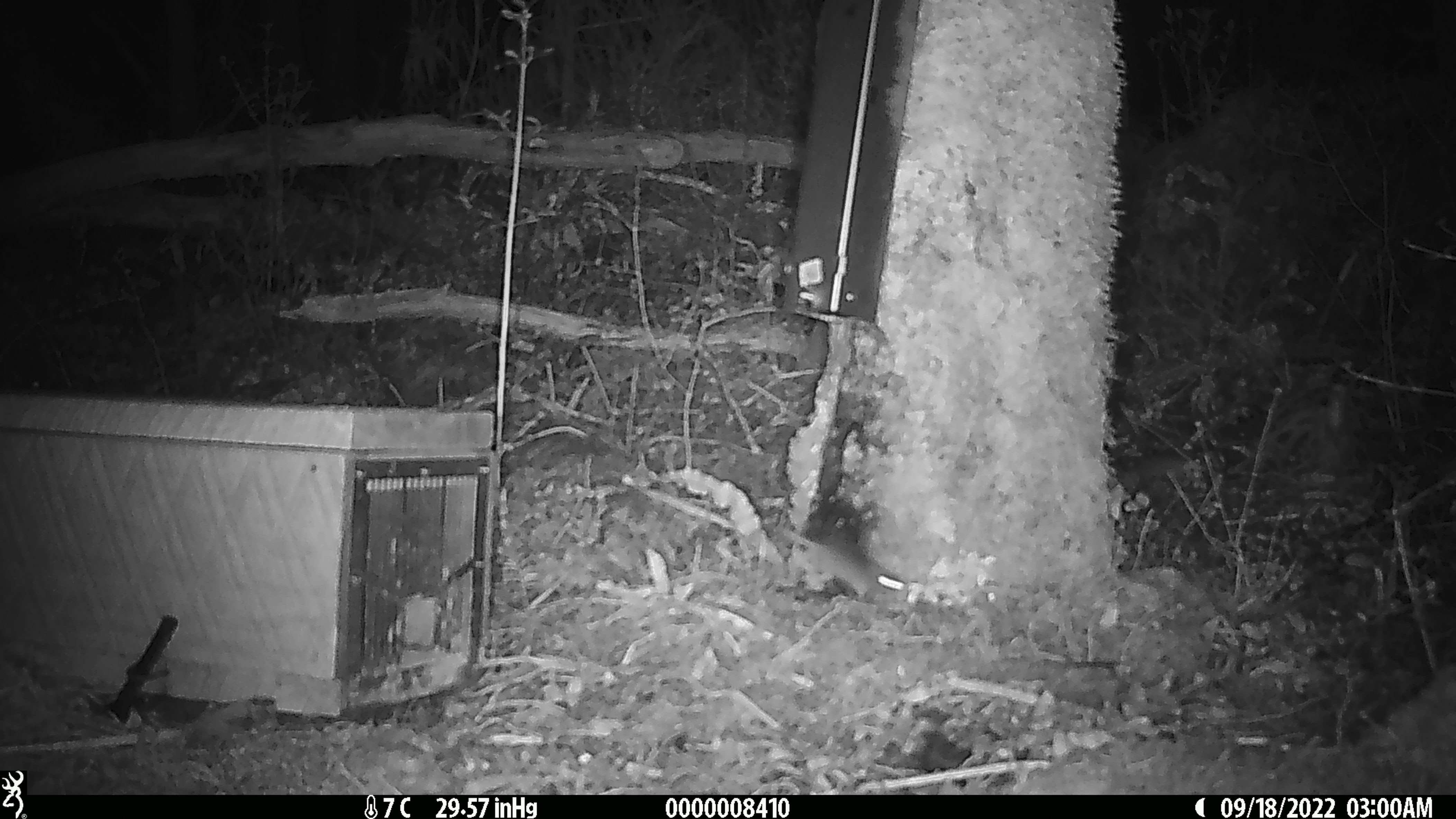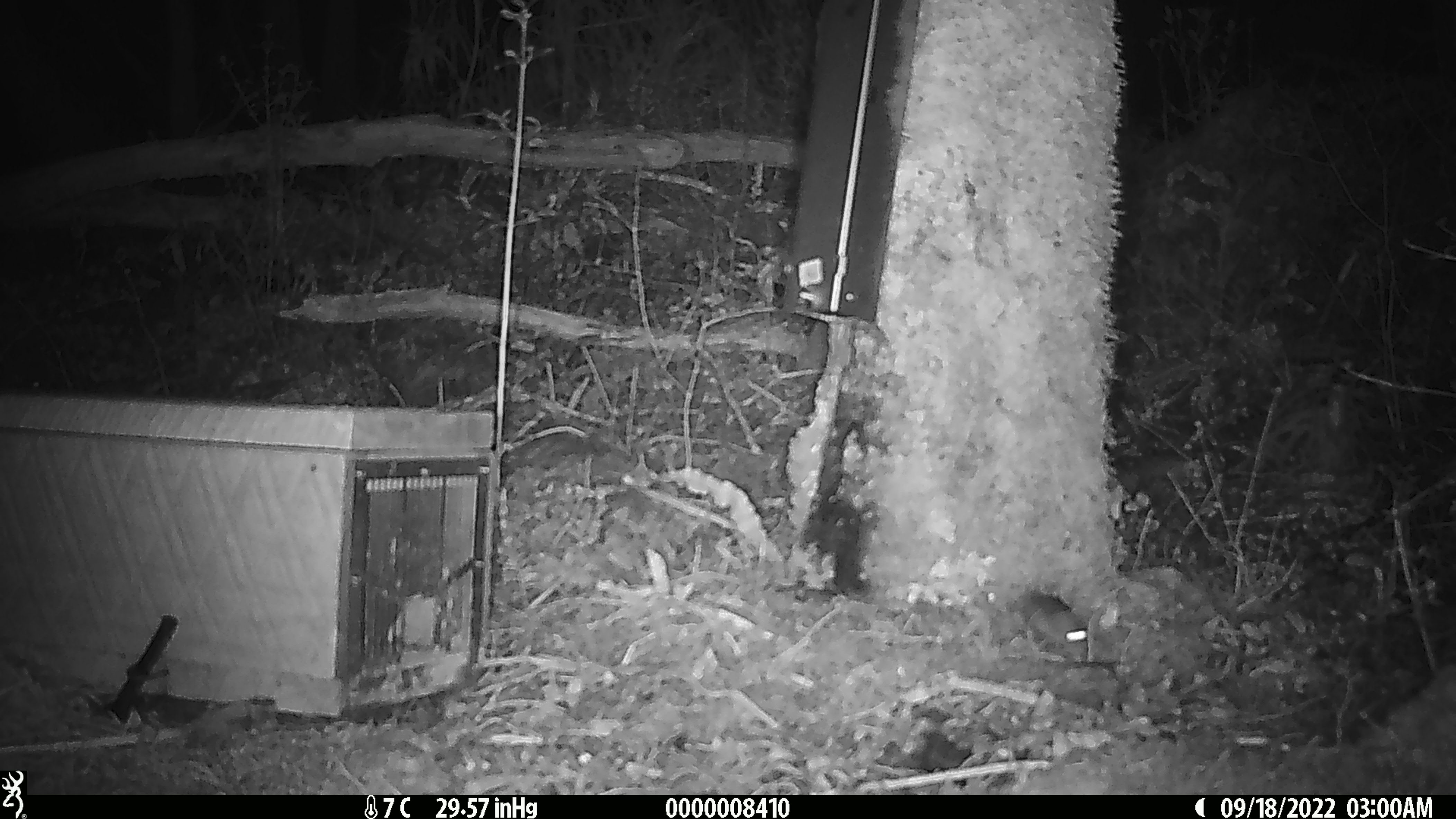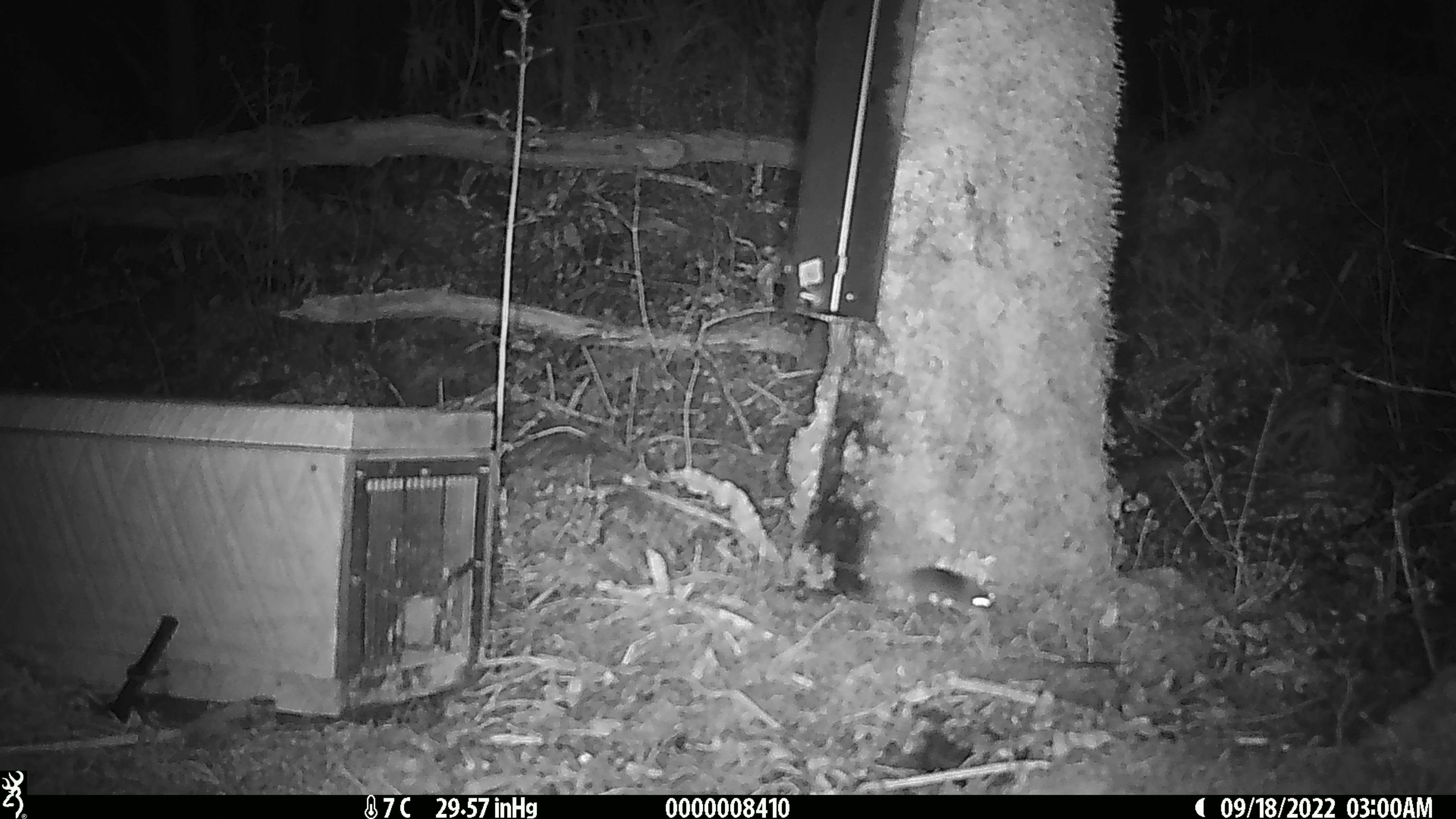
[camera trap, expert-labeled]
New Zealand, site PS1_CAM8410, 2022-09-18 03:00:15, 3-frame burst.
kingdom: Animalia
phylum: Chordata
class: Mammalia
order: Rodentia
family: Muridae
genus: Mus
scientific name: Mus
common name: mouse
Mouse (Mus).